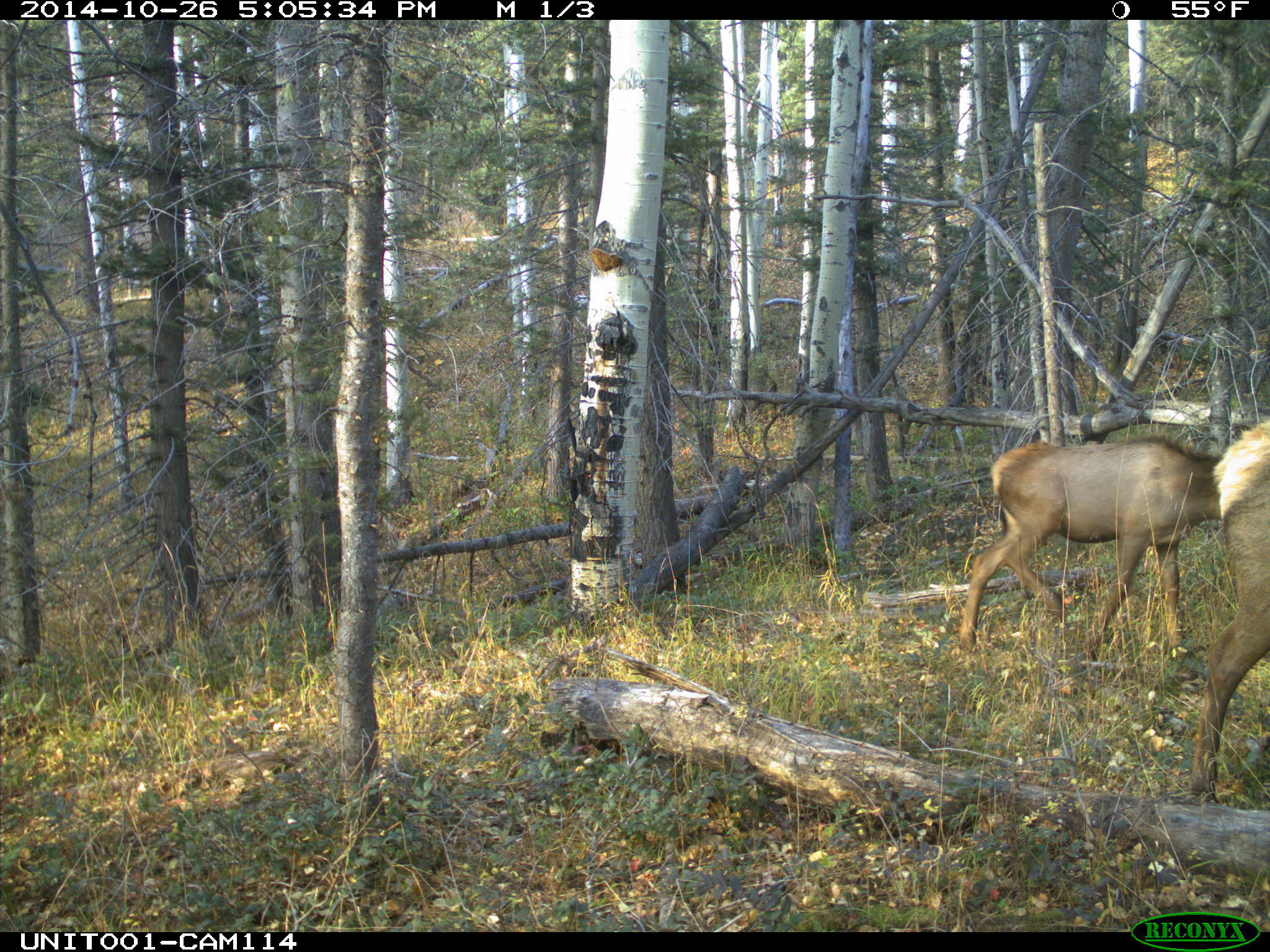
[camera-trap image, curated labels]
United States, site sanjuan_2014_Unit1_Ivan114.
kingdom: Animalia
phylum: Chordata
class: Mammalia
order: Artiodactyla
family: Cervidae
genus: Cervus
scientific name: Cervus elaphus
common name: red deer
Cervus elaphus (red deer).